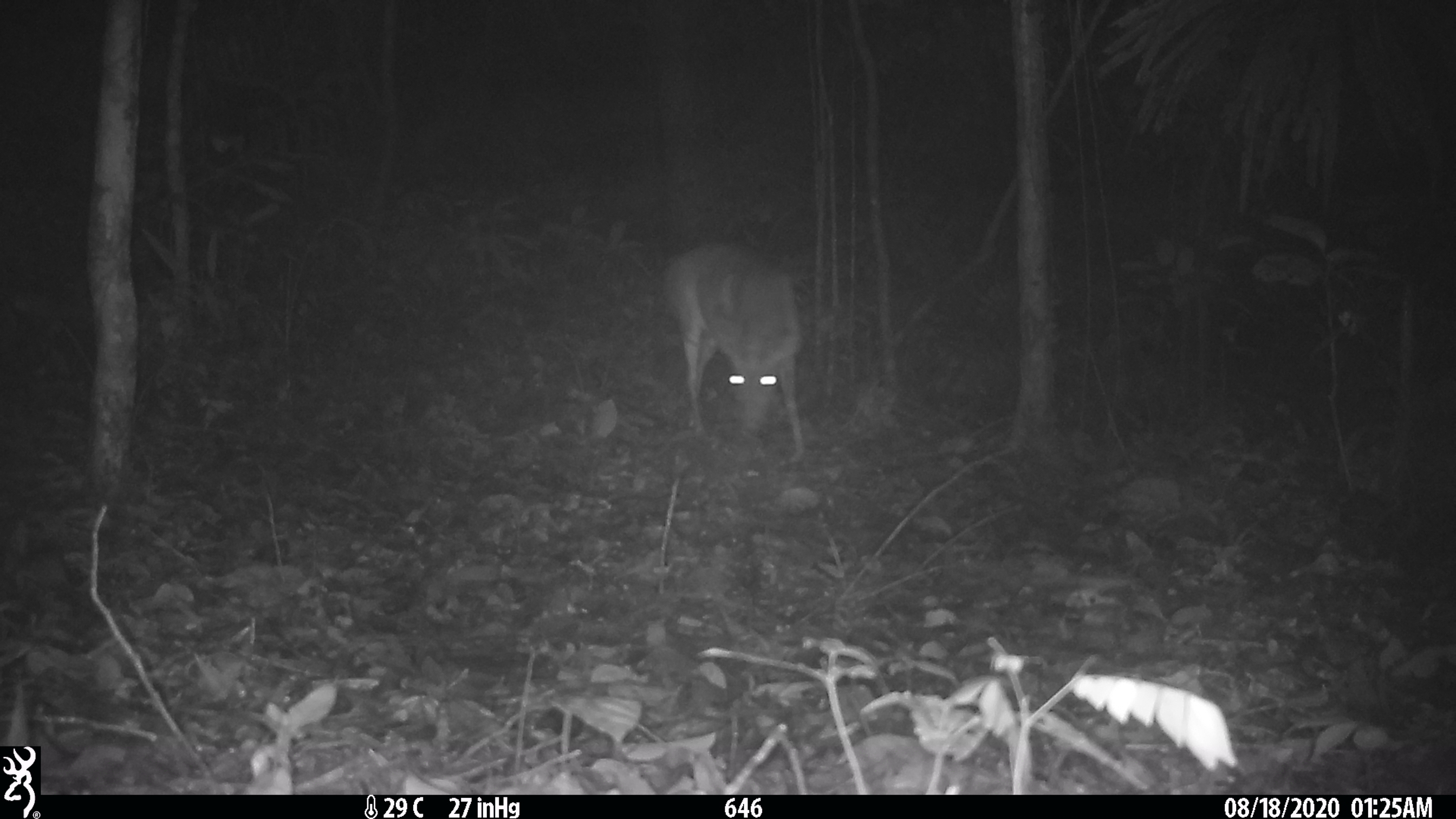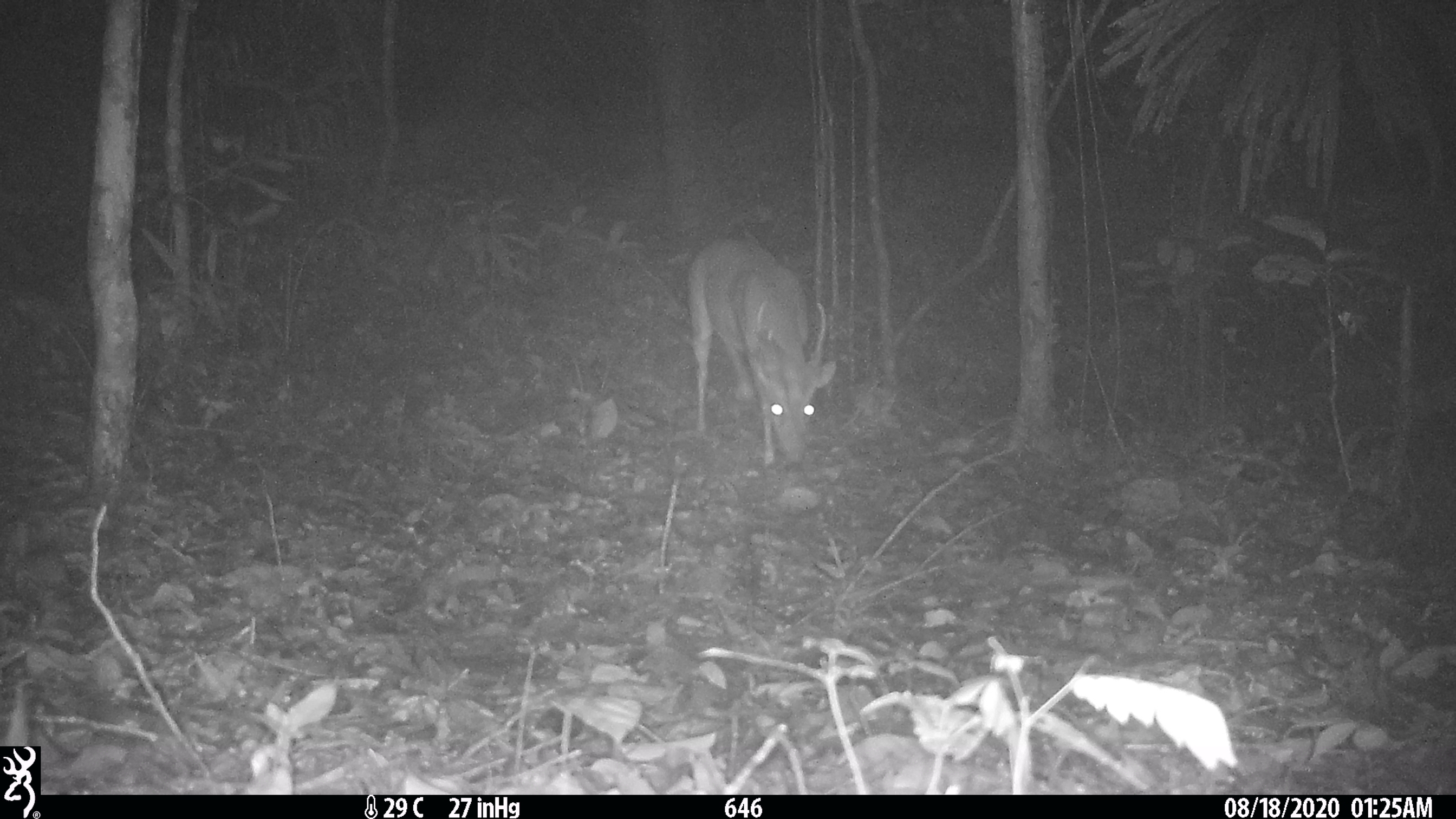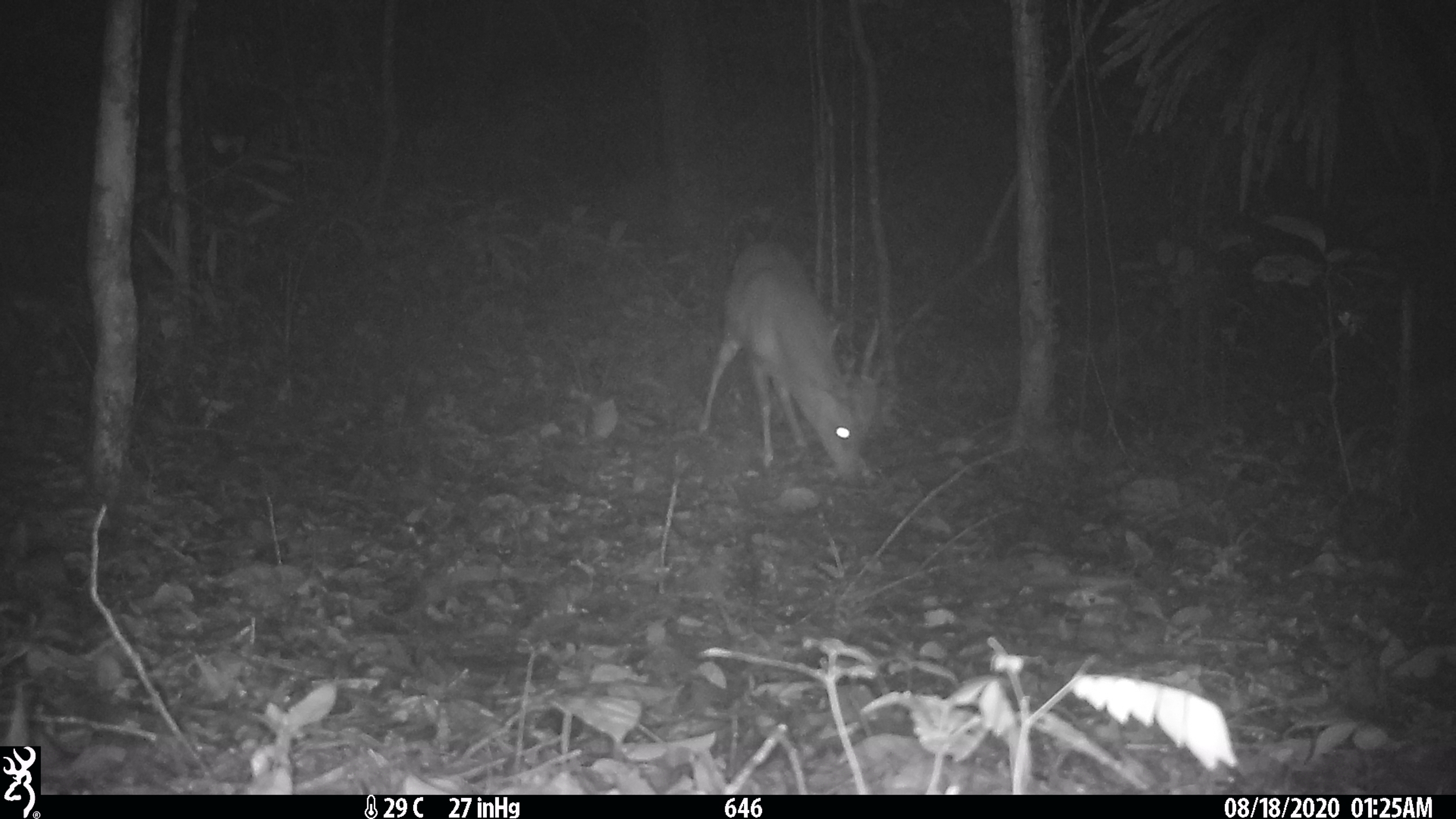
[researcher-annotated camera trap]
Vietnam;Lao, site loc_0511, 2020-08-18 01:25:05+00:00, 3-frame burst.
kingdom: Animalia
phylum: Chordata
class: Mammalia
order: Artiodactyla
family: Cervidae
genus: Muntiacus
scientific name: Muntiacus vuquangensis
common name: large-antlered muntjac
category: large antlered muntjac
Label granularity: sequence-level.